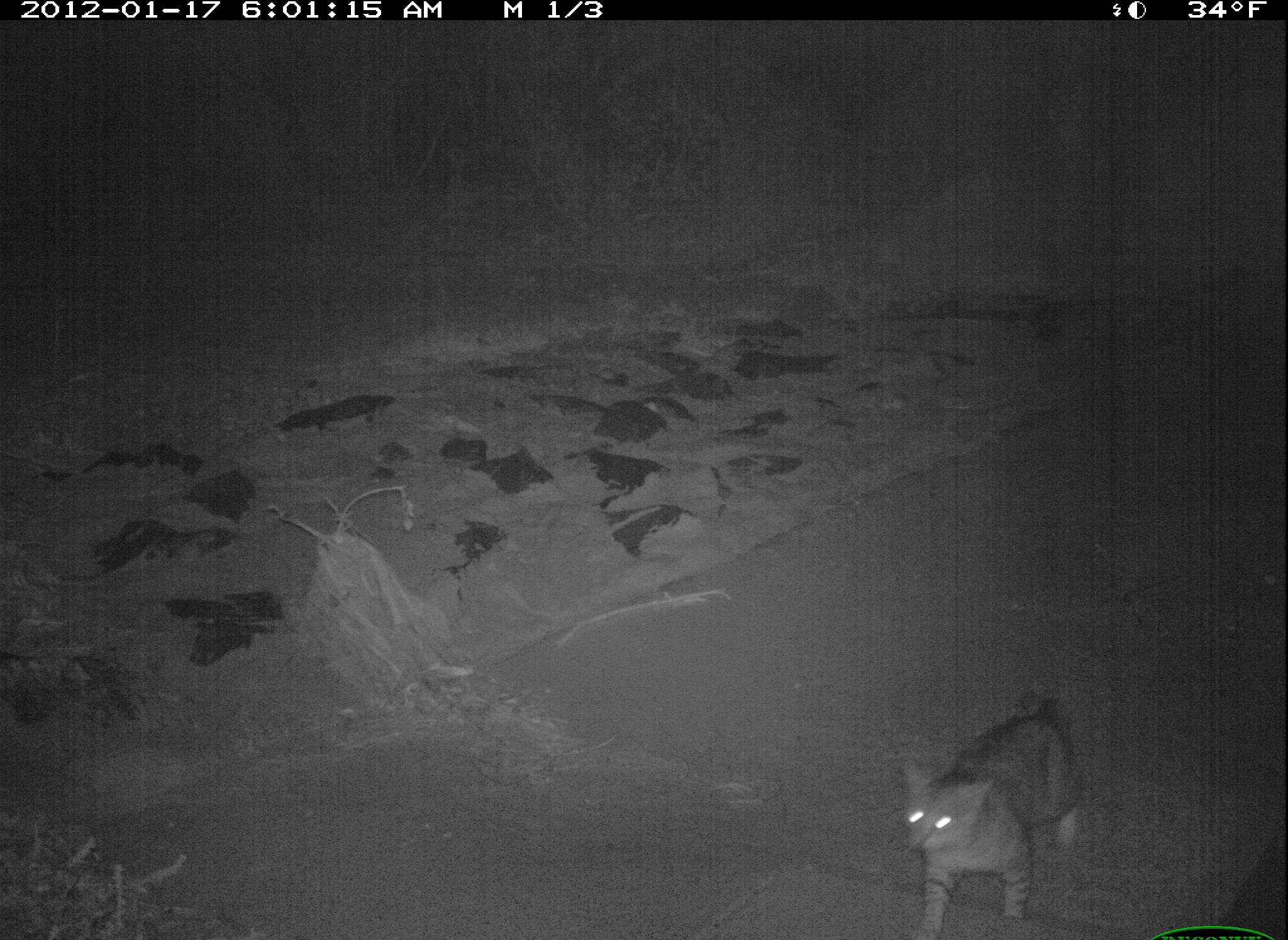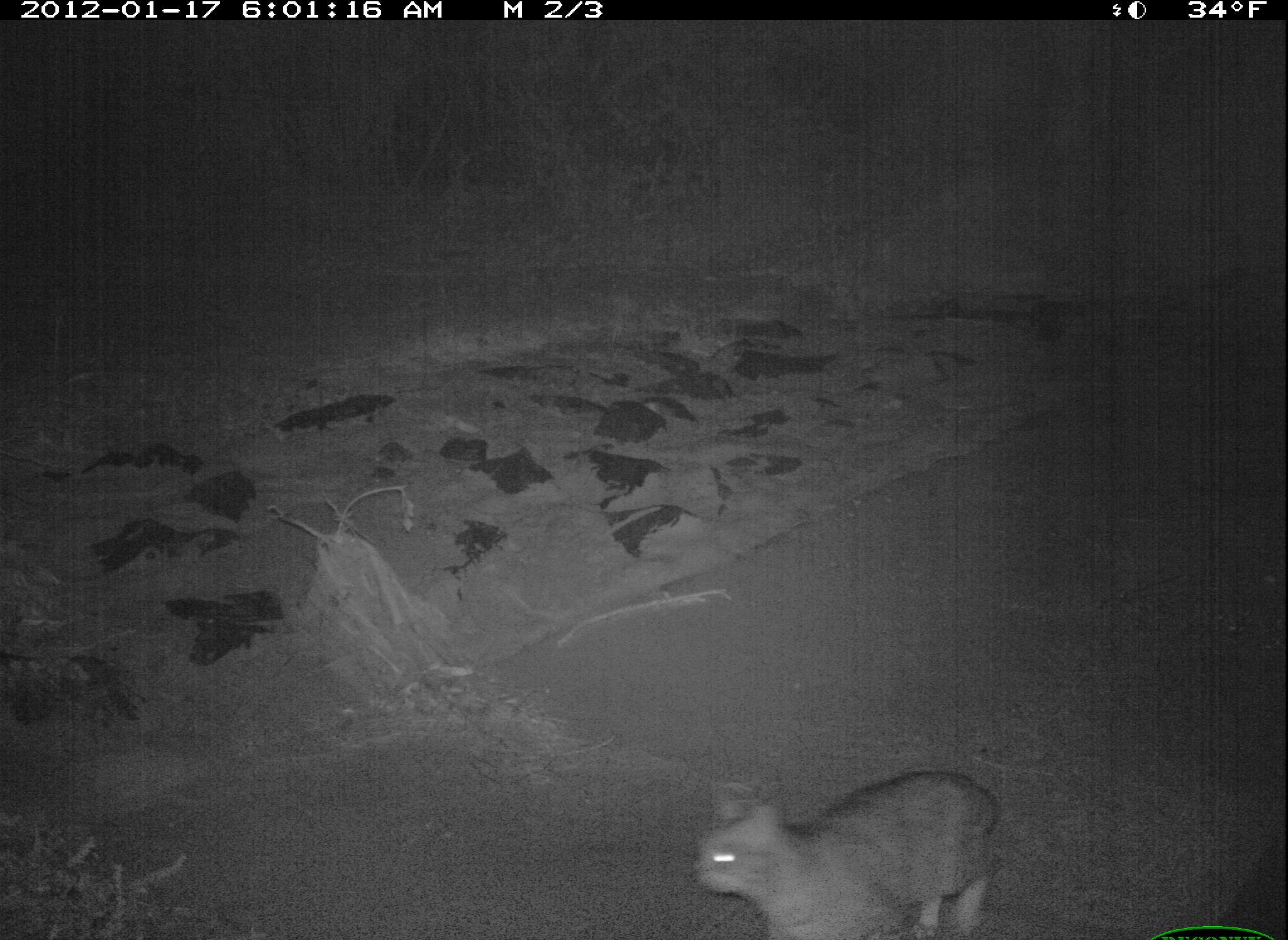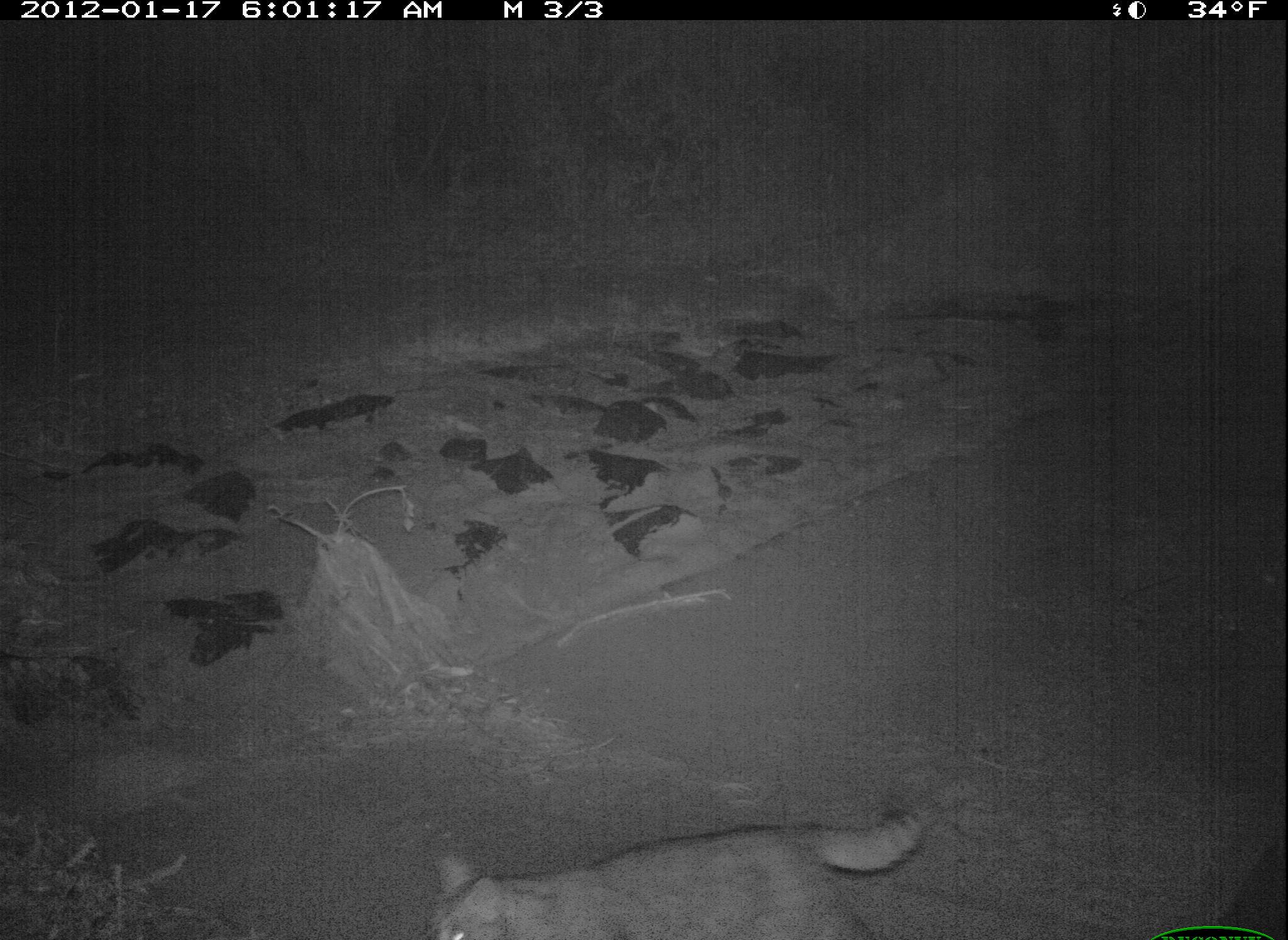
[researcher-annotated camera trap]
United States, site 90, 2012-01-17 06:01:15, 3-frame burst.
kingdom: Animalia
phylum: Chordata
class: Mammalia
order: Carnivora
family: Felidae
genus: Felis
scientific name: Felis catus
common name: cat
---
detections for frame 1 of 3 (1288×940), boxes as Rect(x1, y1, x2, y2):
cat: Rect(889, 675, 1104, 940)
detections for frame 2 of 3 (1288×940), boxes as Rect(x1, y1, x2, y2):
cat: Rect(681, 754, 1059, 940)